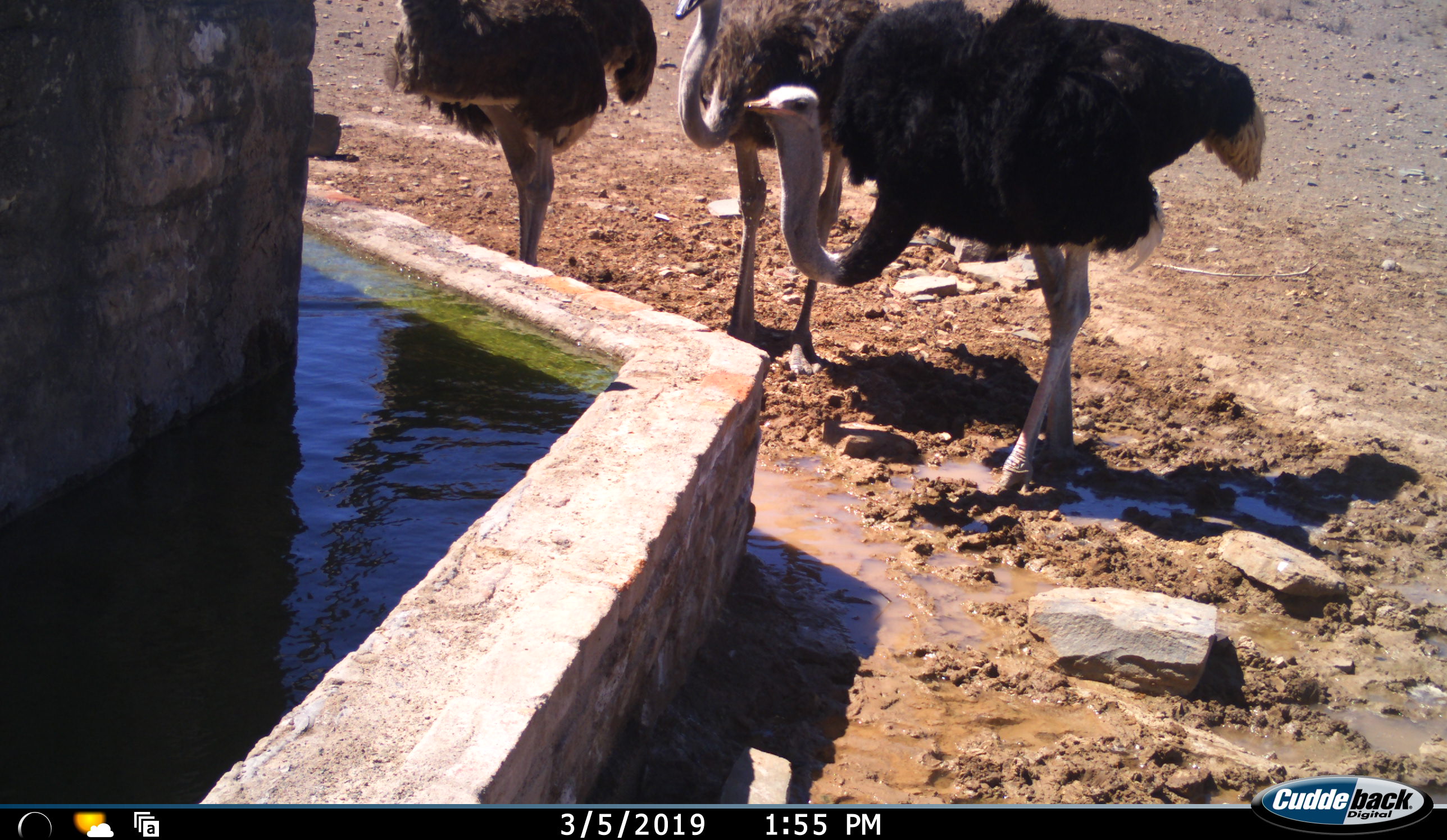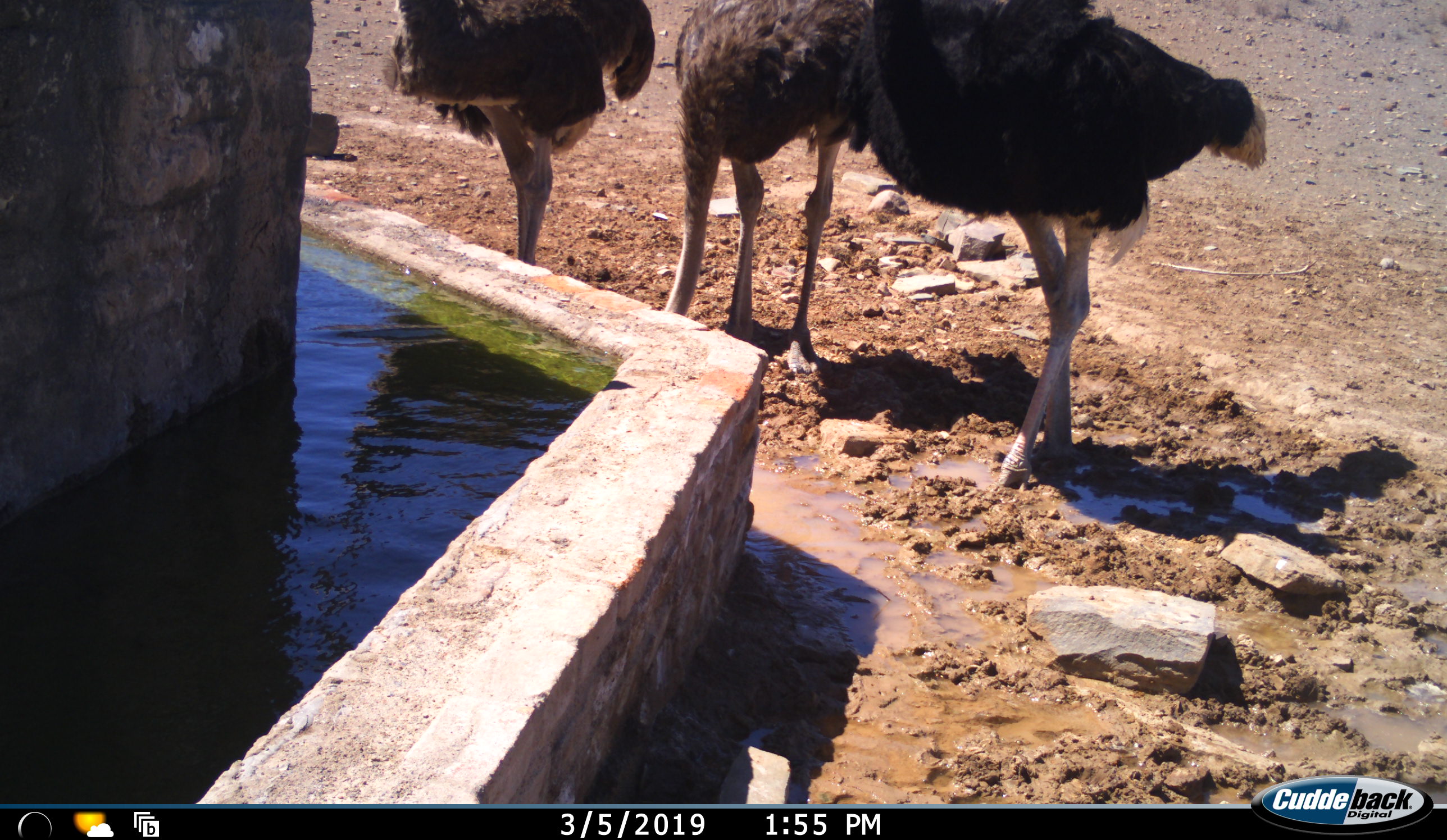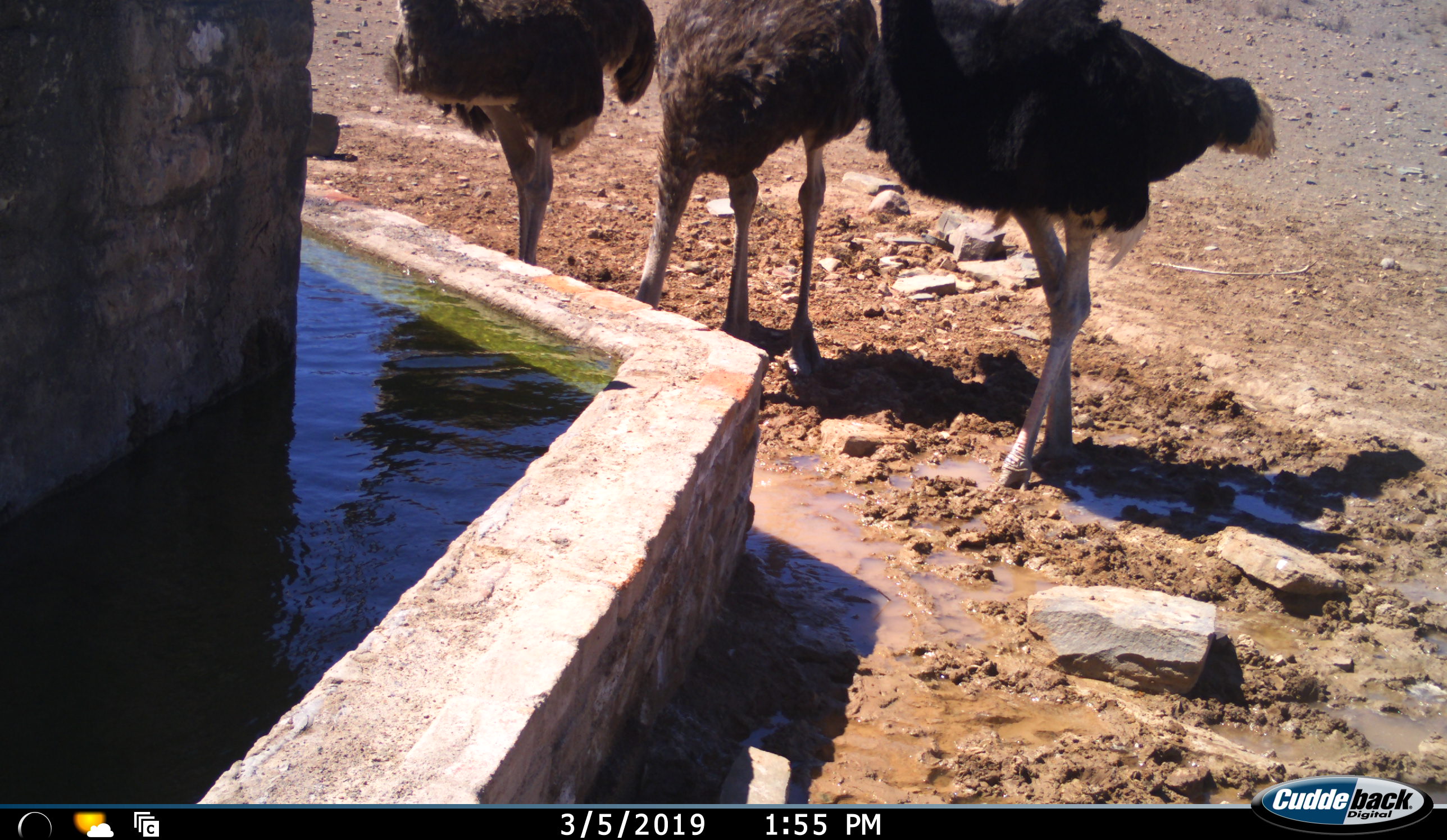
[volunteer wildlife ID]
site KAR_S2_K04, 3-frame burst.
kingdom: Animalia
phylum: Chordata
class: Aves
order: Struthioniformes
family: Struthionidae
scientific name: Struthionidae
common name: ostrich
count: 3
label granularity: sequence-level